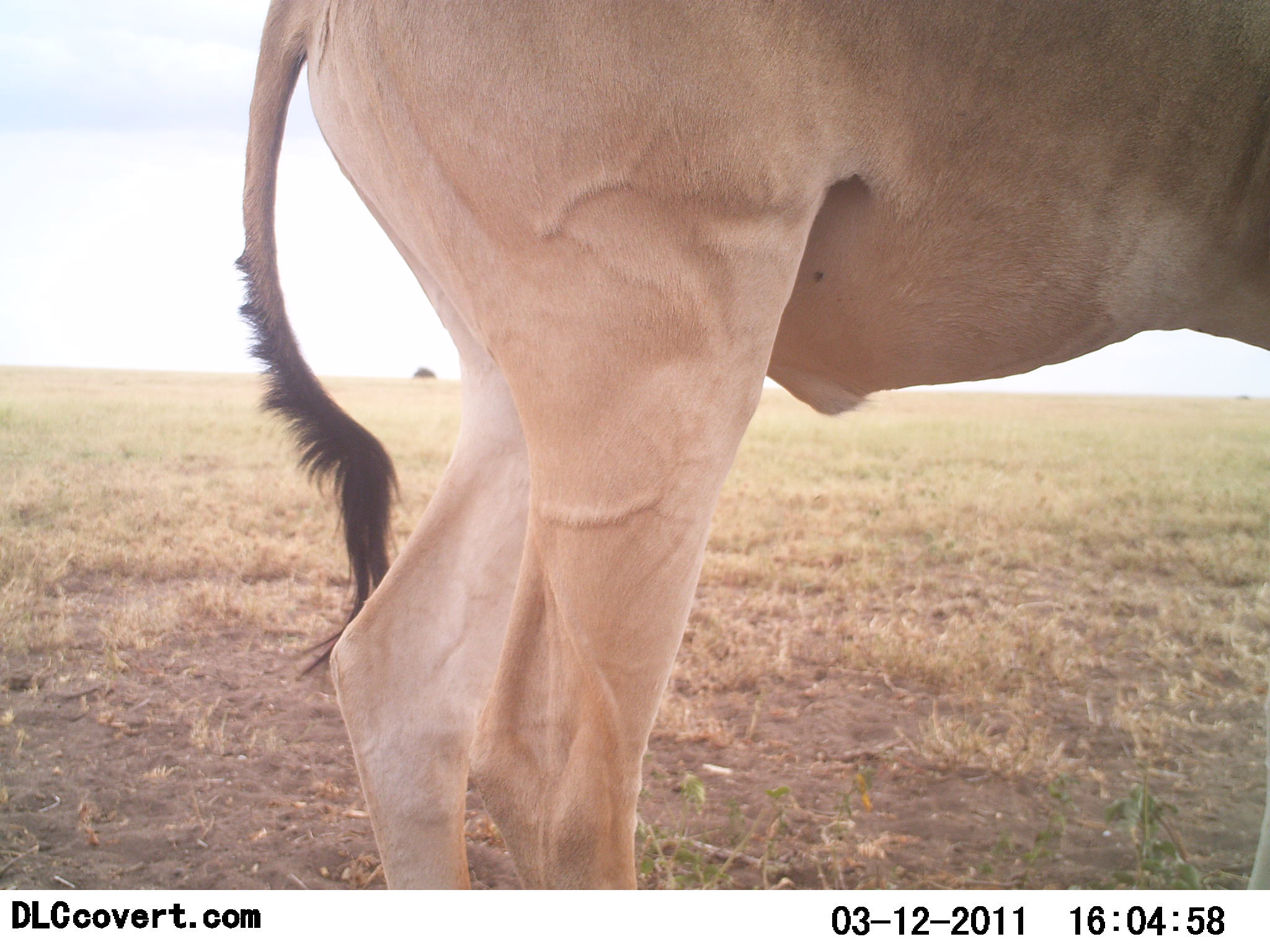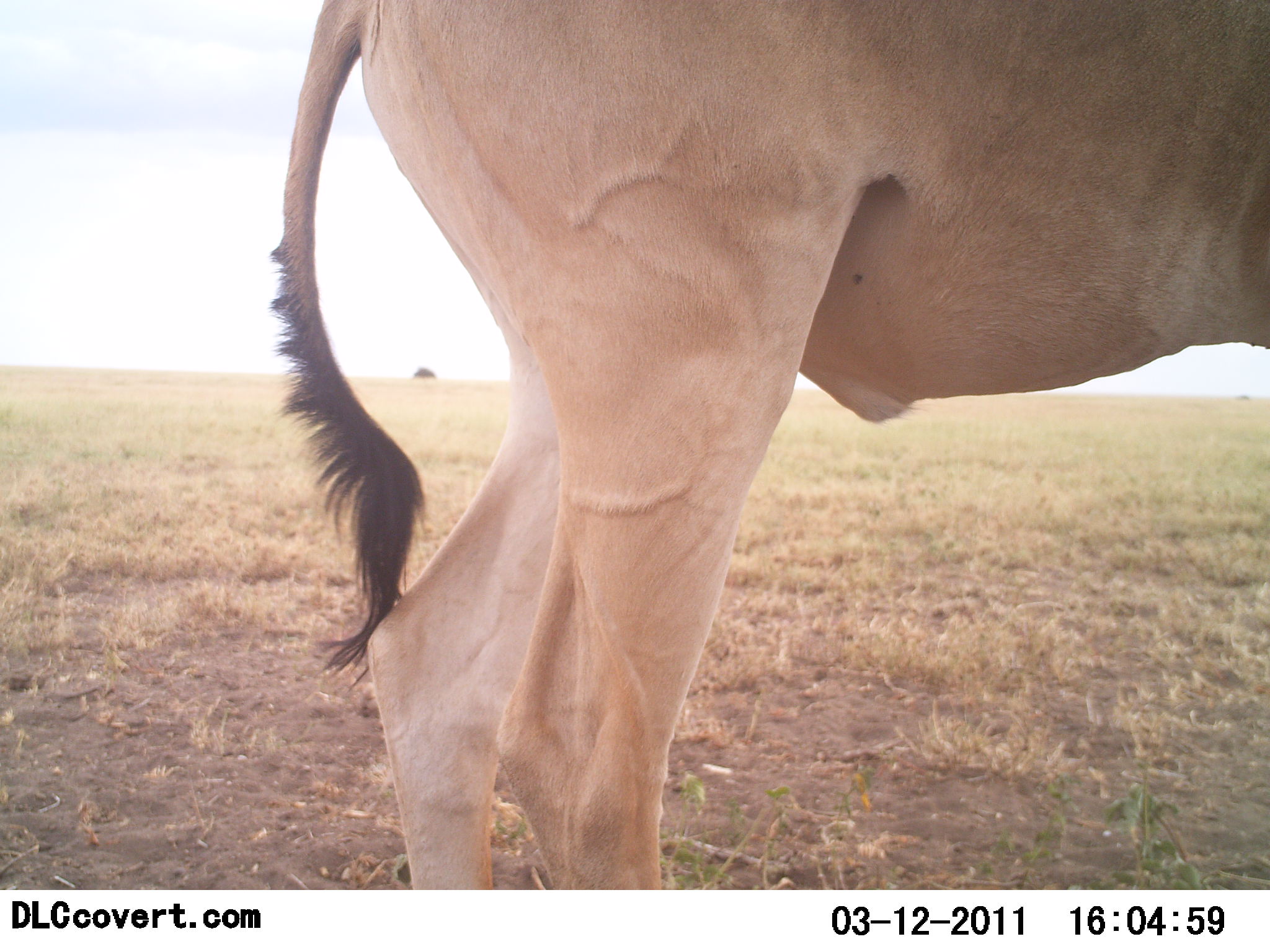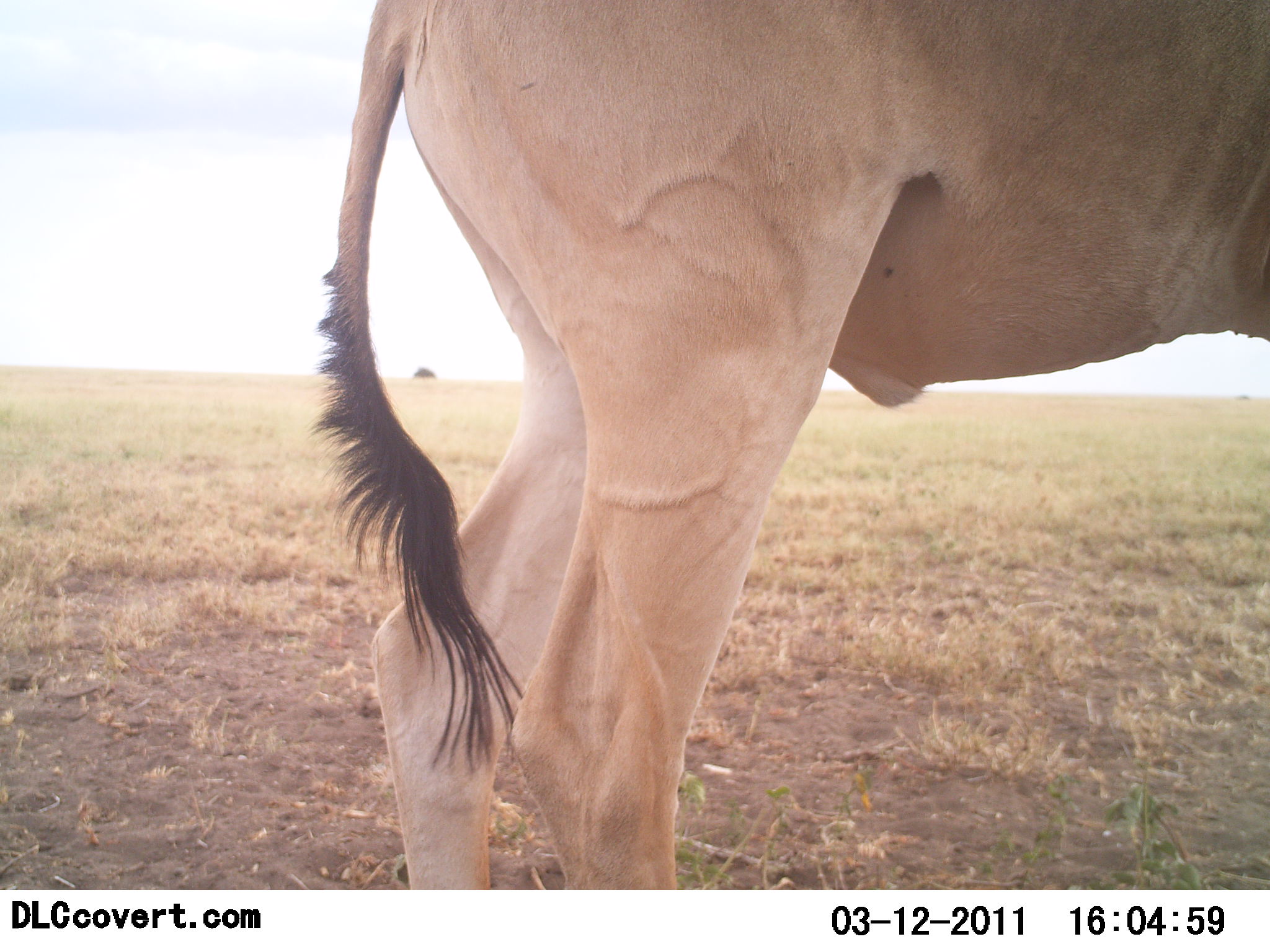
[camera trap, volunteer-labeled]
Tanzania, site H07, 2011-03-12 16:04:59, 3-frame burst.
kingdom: Animalia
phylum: Chordata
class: Mammalia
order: Artiodactyla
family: Bovidae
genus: Alcelaphus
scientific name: Alcelaphus buselaphus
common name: hartebeest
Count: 1.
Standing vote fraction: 100%.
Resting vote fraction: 0%.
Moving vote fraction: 0%.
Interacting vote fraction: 0%.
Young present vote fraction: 0%.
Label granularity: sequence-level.